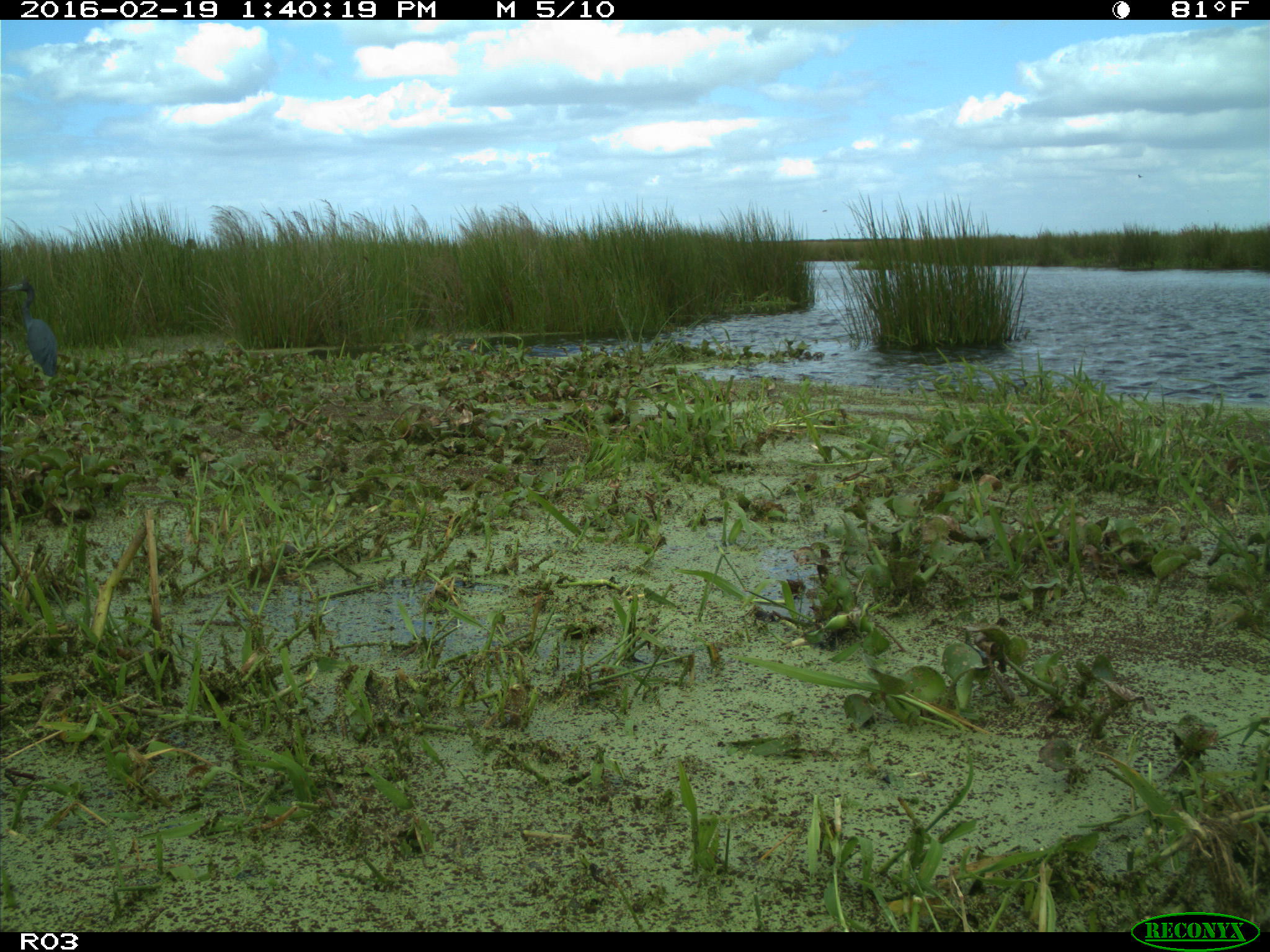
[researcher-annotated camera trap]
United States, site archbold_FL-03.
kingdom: Animalia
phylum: Chordata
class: Aves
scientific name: Aves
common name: birds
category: unidentified bird